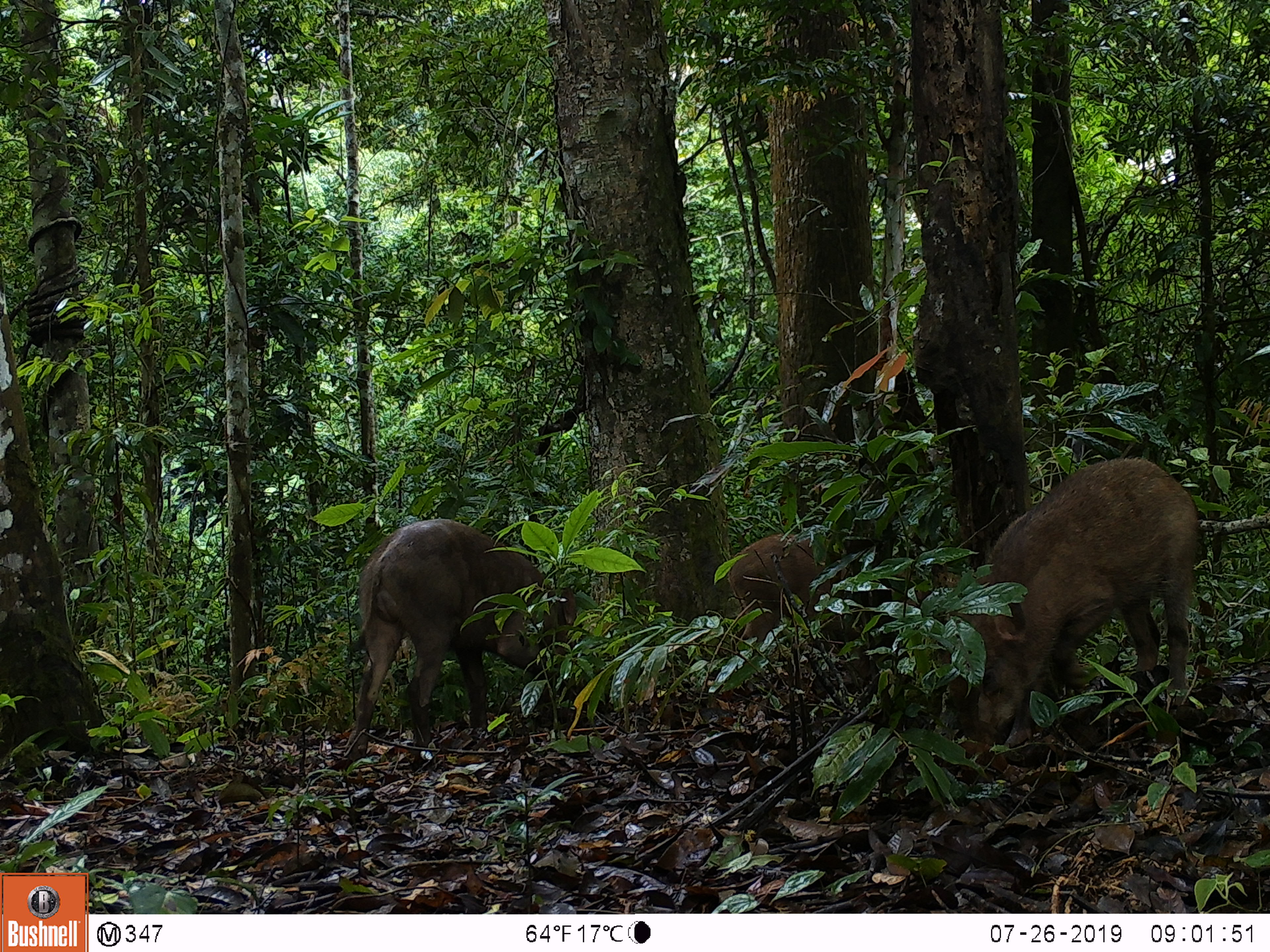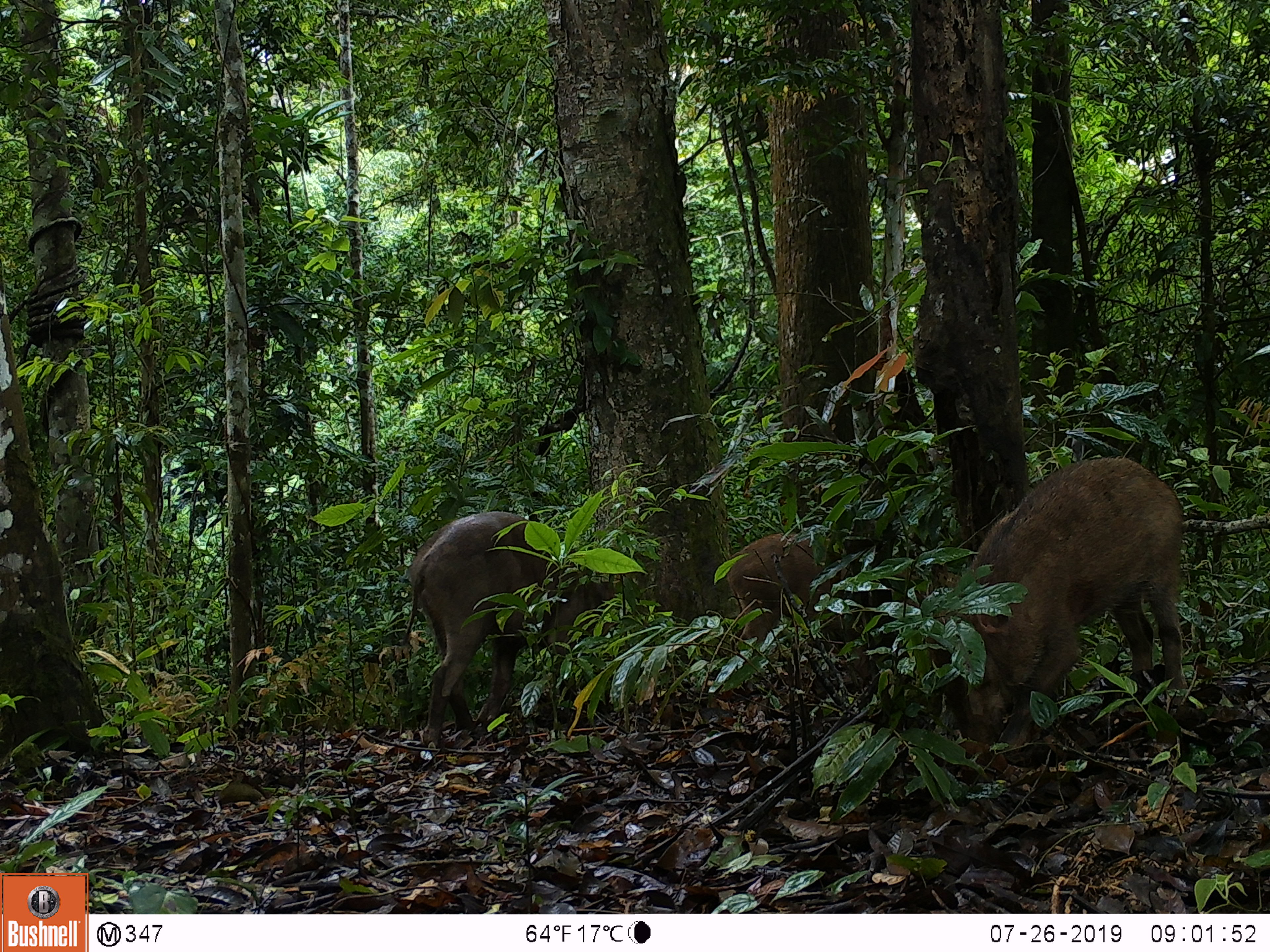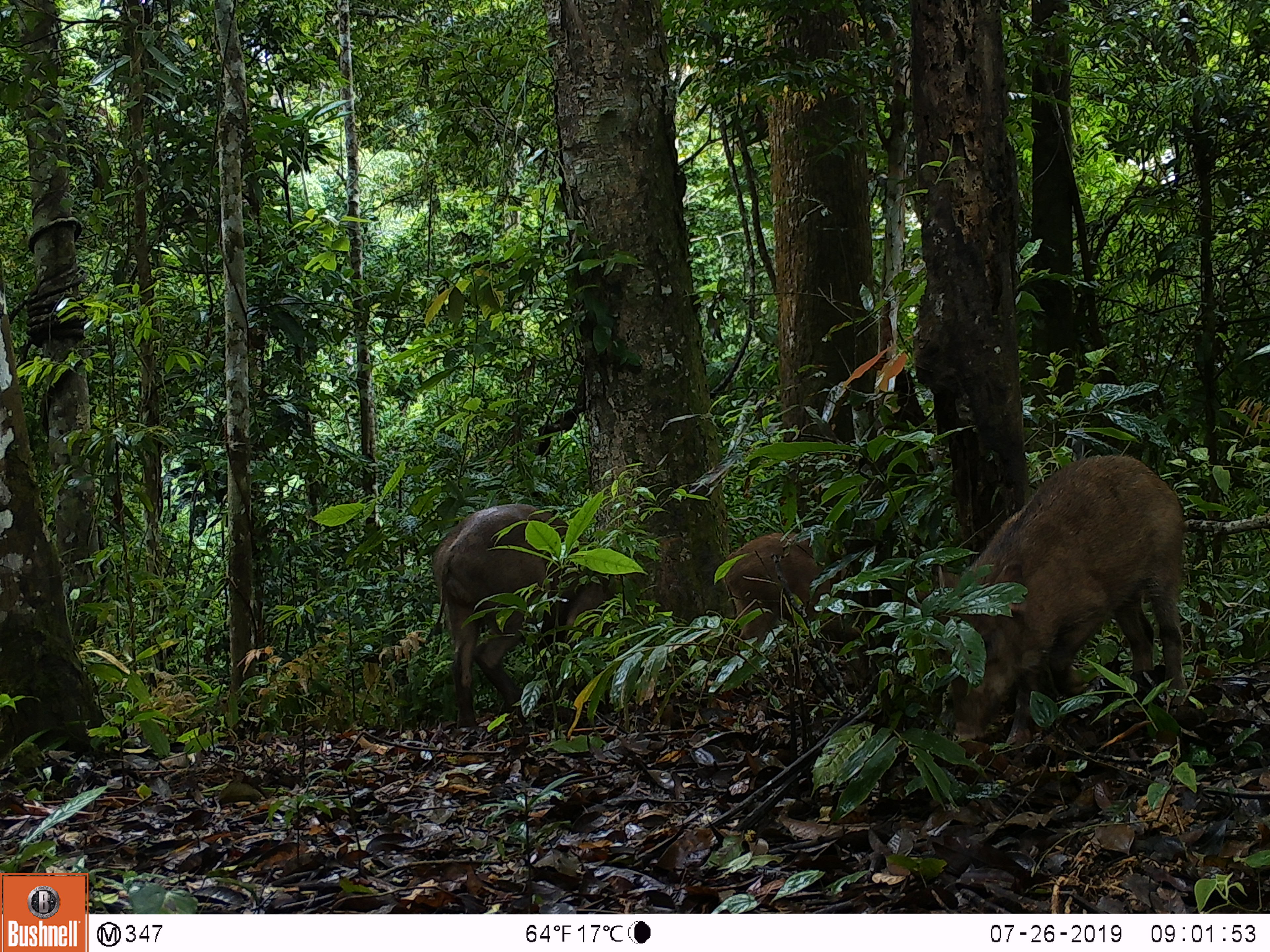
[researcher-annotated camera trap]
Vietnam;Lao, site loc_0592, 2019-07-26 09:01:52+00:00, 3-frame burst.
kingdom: Animalia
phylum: Chordata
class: Mammalia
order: Artiodactyla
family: Suidae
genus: Sus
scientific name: Sus scrofa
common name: eurasian wild pig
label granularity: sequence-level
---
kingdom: Animalia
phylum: Chordata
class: Aves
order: Galliformes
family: Phasianidae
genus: Polyplectron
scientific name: Polyplectron bicalcaratum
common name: gray peacock-pheasant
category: grey peacock pheasant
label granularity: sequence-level